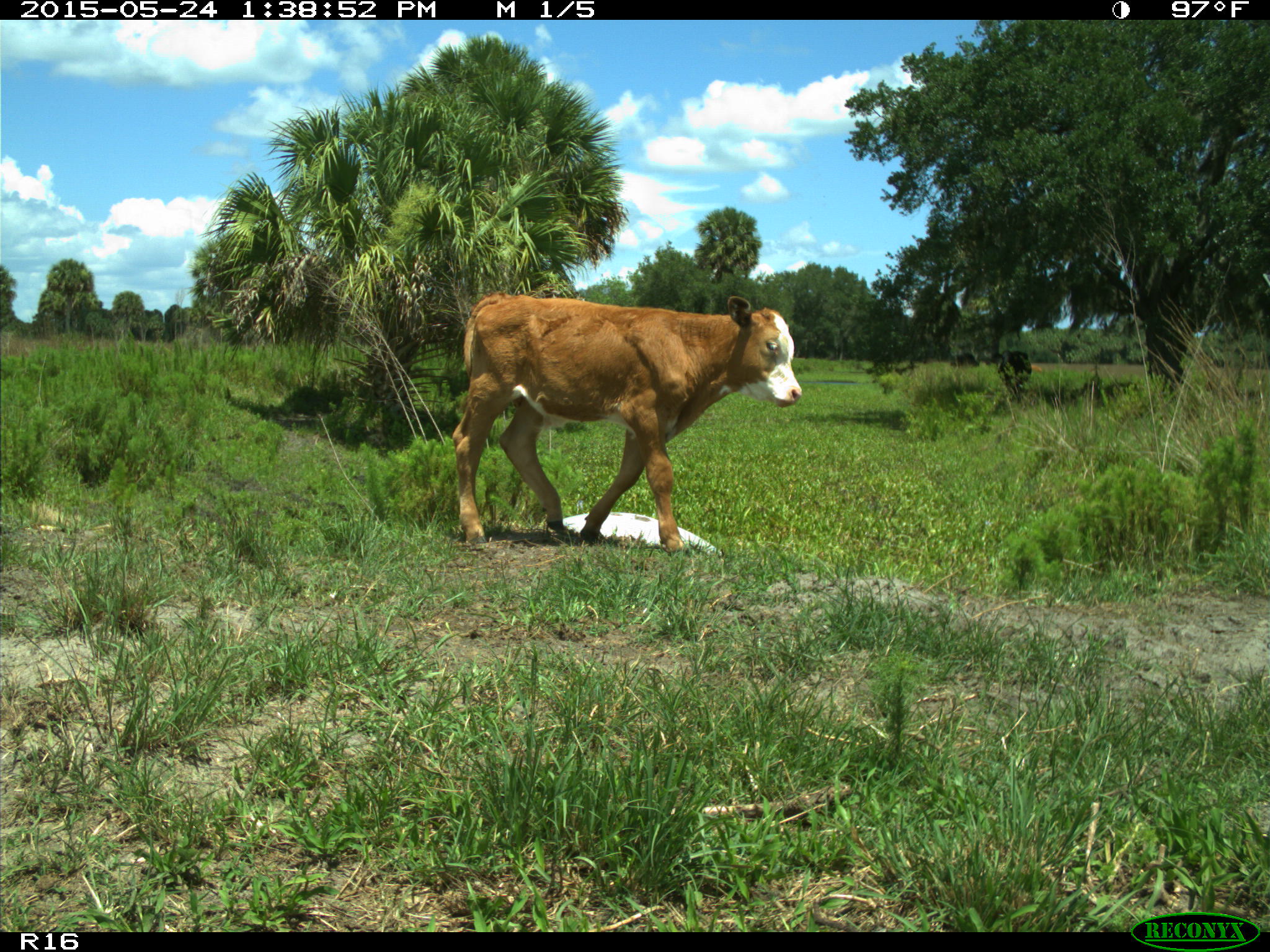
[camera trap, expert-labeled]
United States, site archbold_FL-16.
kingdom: Animalia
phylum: Chordata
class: Mammalia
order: Artiodactyla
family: Bovidae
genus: Bos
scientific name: Bos taurus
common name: domestic cow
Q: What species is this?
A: Bos taurus (domestic cow).